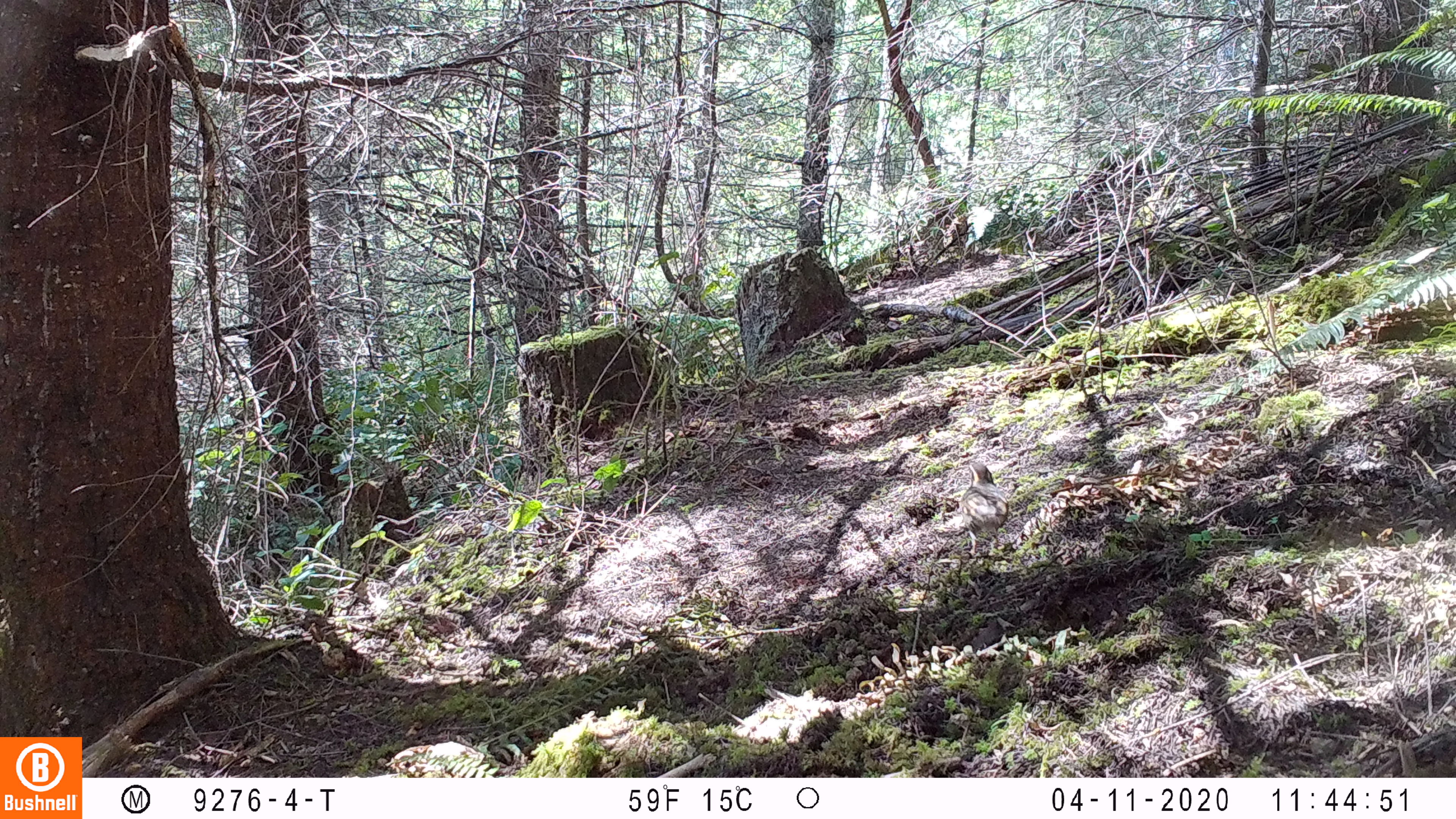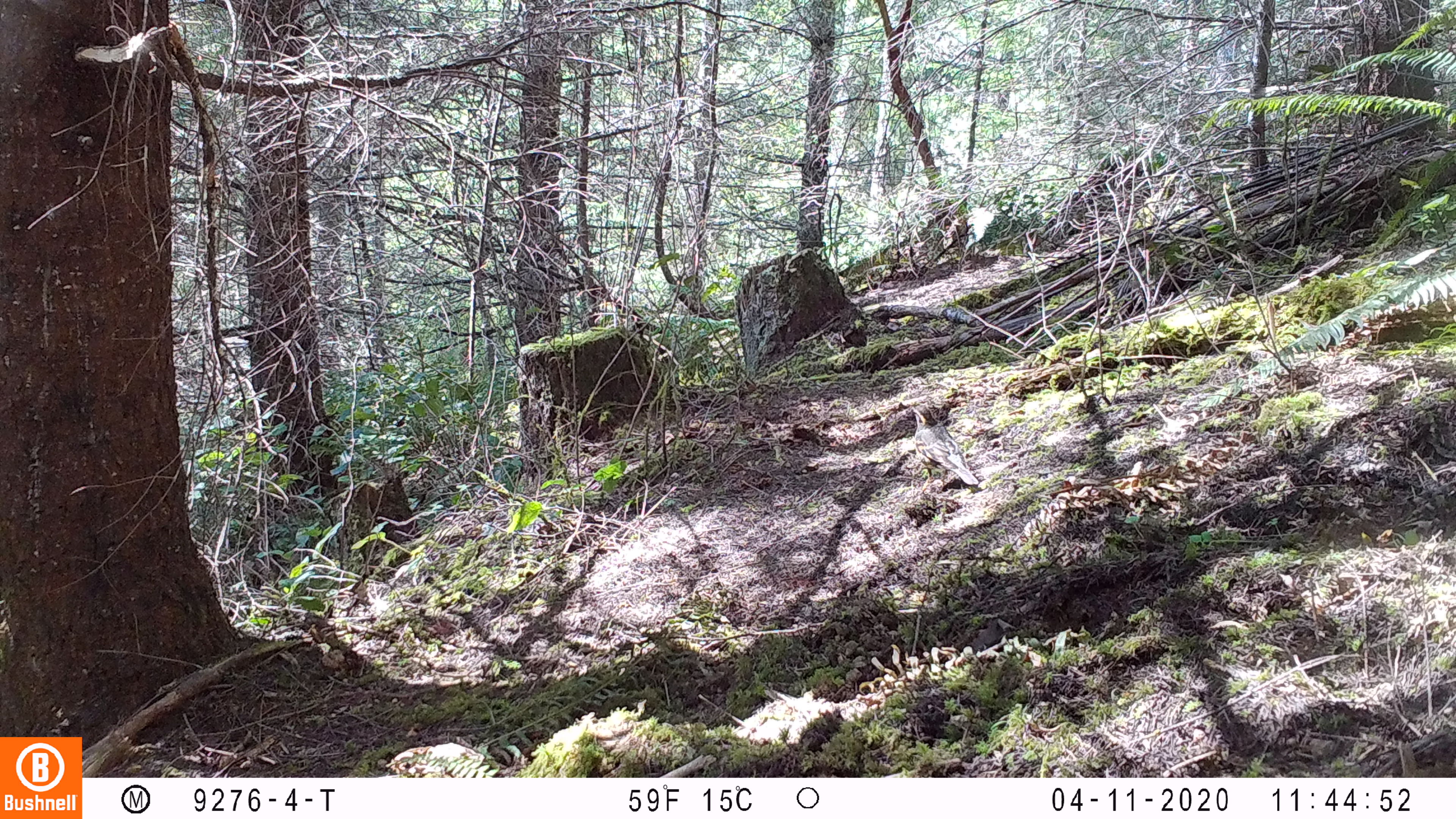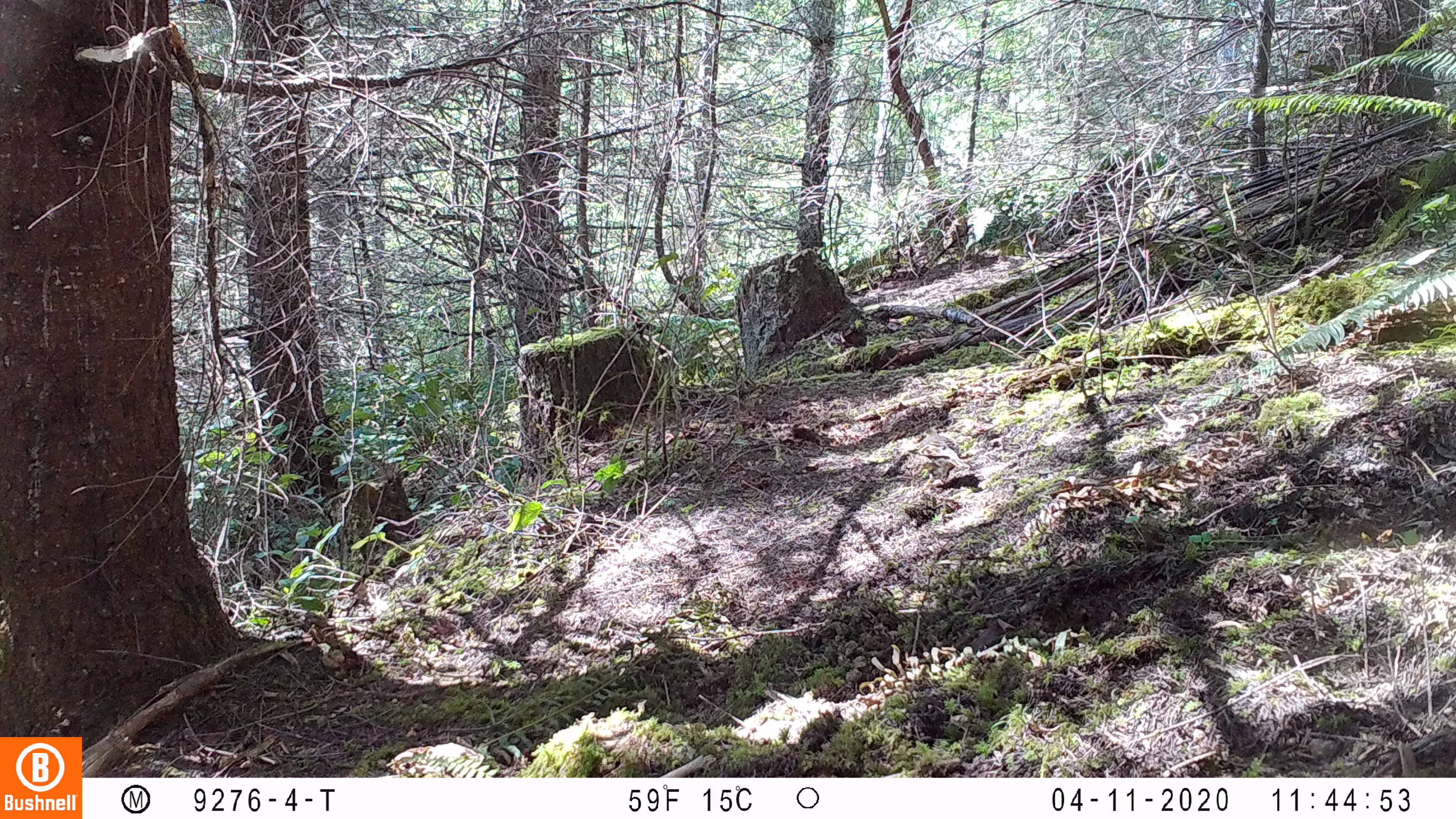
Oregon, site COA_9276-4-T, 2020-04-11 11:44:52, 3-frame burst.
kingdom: Animalia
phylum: Chordata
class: Aves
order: Passeriformes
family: Turdidae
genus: Ixoreus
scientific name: Ixoreus naevius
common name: varied thrush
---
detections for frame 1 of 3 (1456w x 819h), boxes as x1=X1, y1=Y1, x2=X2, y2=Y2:
varied thrush: x1=960, y1=459, x2=1011, y2=558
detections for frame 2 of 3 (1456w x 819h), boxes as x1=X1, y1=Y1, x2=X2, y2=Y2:
varied thrush: x1=904, y1=402, x2=977, y2=489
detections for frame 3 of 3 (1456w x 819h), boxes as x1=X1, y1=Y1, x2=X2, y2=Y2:
varied thrush: x1=910, y1=425, x2=977, y2=489